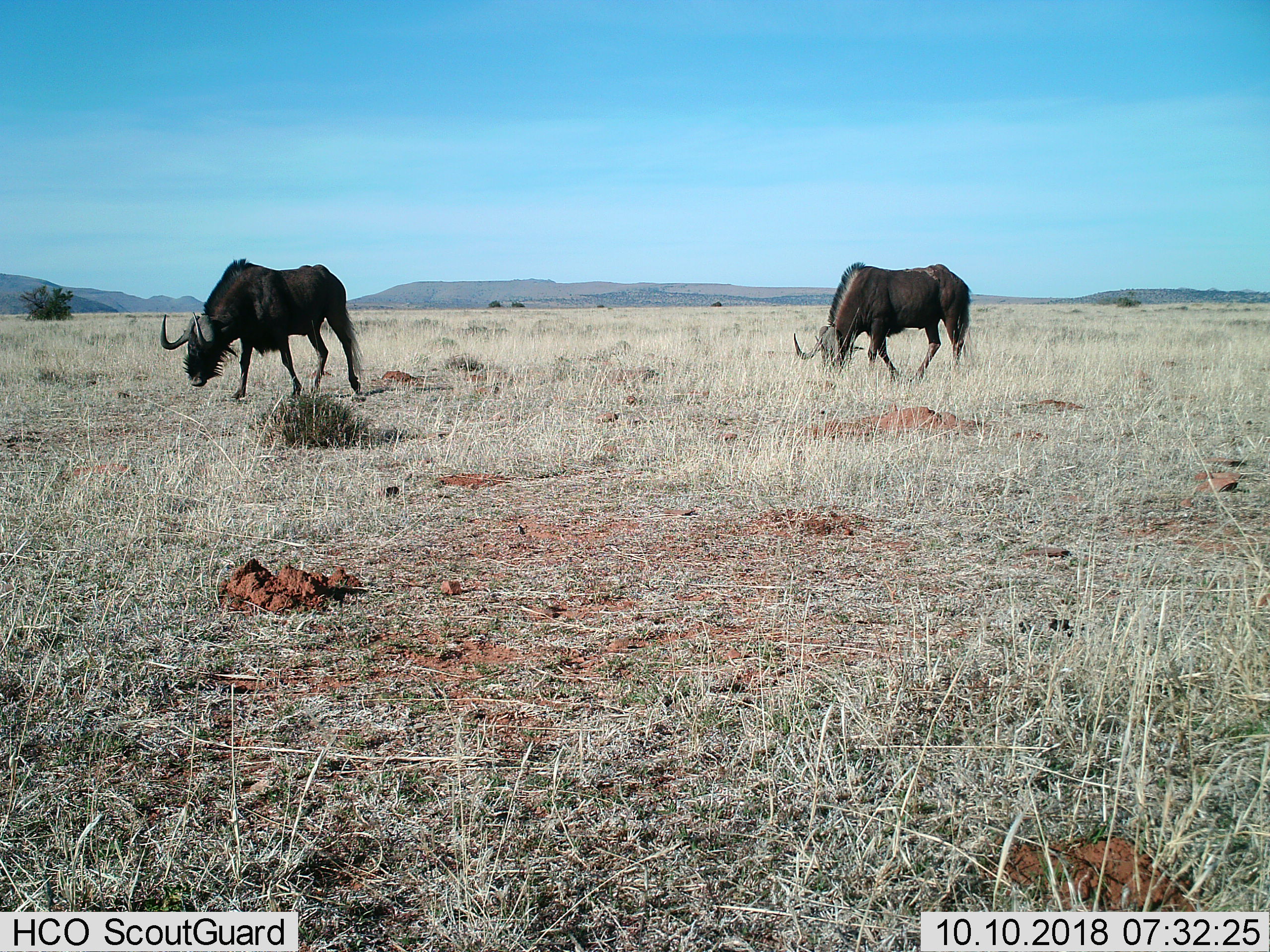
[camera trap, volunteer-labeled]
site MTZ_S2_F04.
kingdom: Animalia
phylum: Chordata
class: Mammalia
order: Artiodactyla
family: Bovidae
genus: Connochaetes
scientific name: Connochaetes gnou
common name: black wildebeest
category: wildebeestblack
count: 2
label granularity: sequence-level